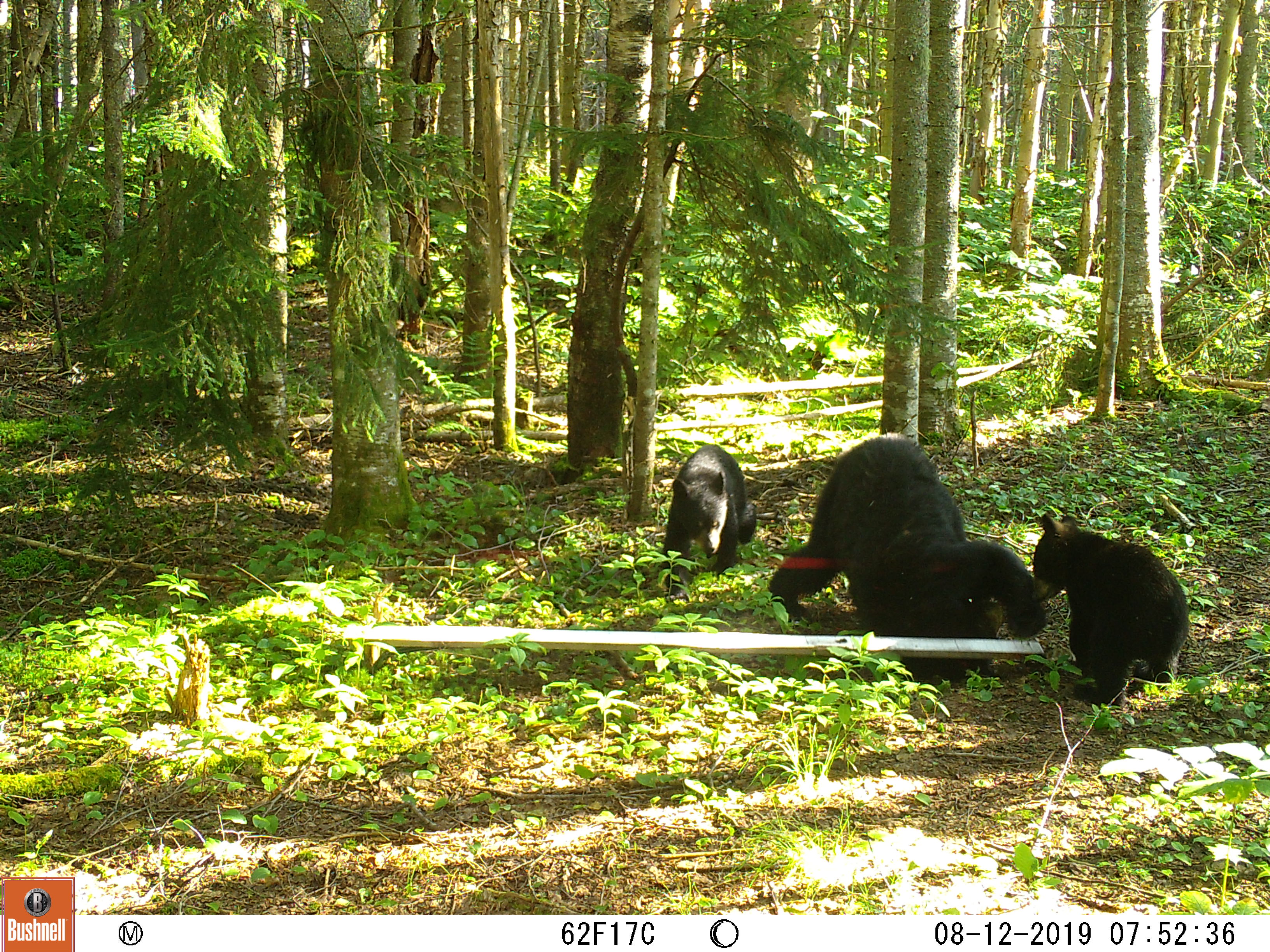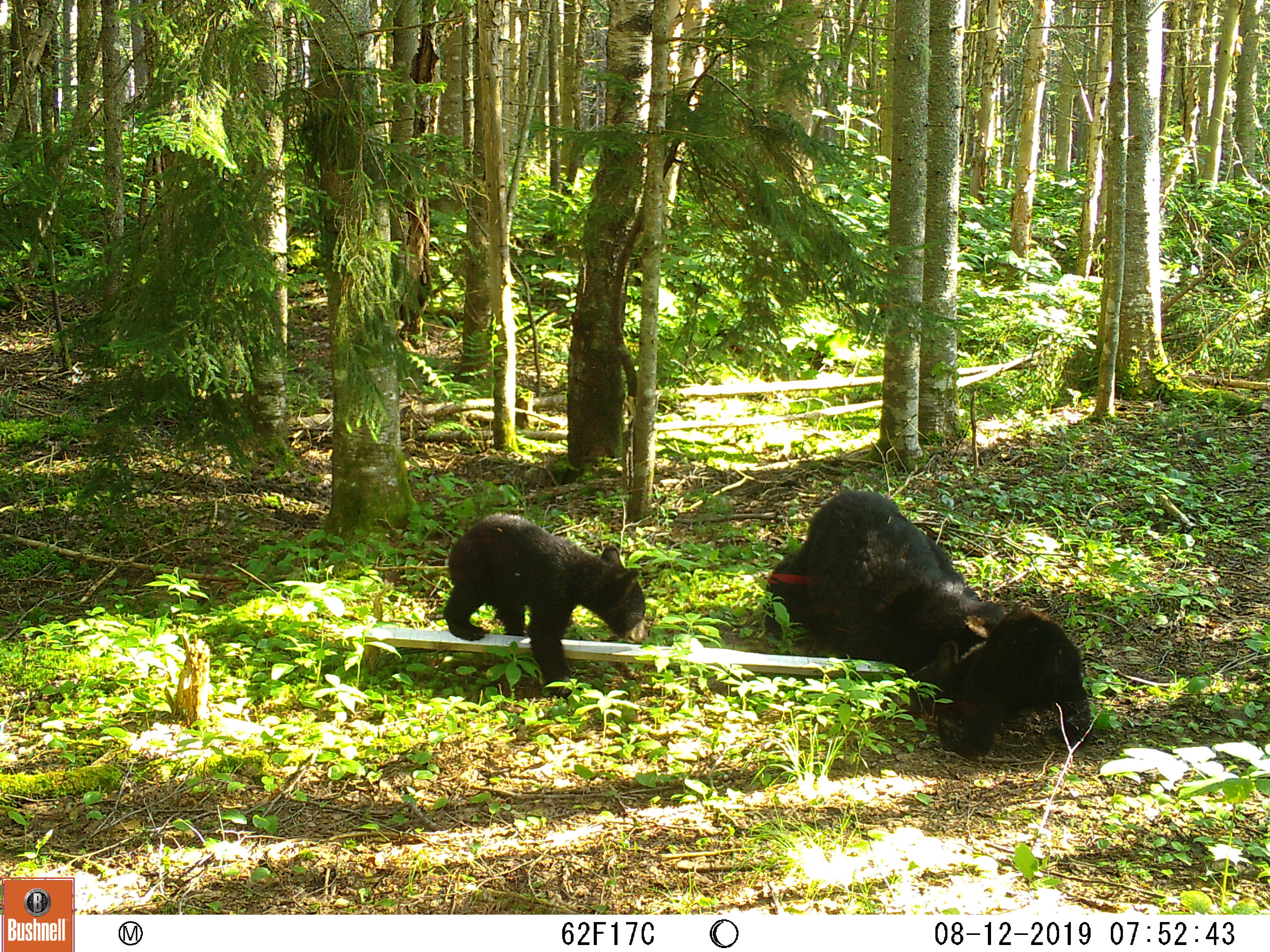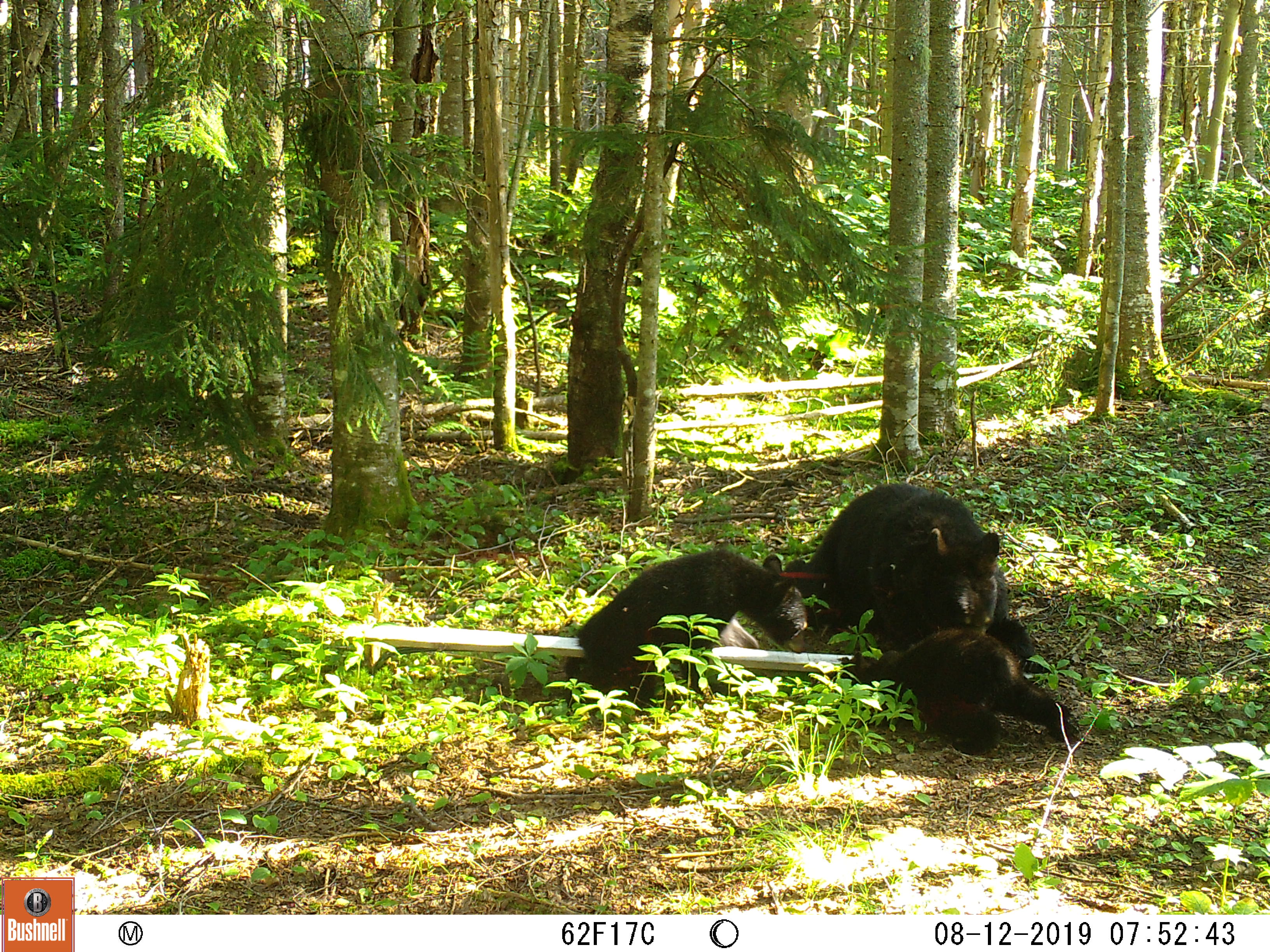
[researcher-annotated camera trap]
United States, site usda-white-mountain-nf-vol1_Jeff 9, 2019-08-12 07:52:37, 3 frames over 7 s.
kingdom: Animalia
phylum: Chordata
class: Mammalia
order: Carnivora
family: Ursidae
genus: Ursus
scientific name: Ursus americanus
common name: black bear